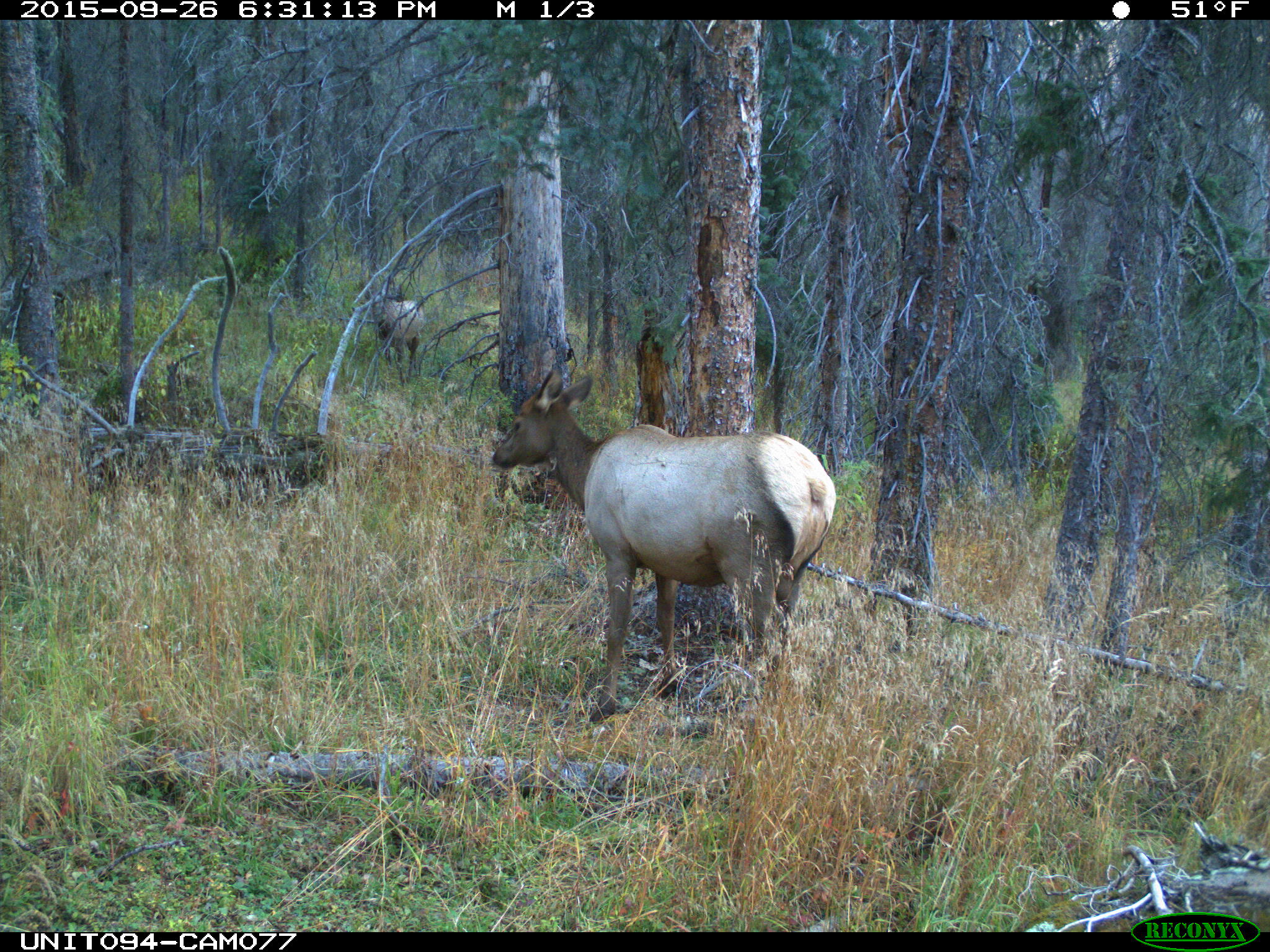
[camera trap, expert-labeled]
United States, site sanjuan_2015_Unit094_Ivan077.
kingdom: Animalia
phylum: Chordata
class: Mammalia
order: Artiodactyla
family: Cervidae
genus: Cervus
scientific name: Cervus elaphus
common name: red deer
Cervus elaphus (red deer).